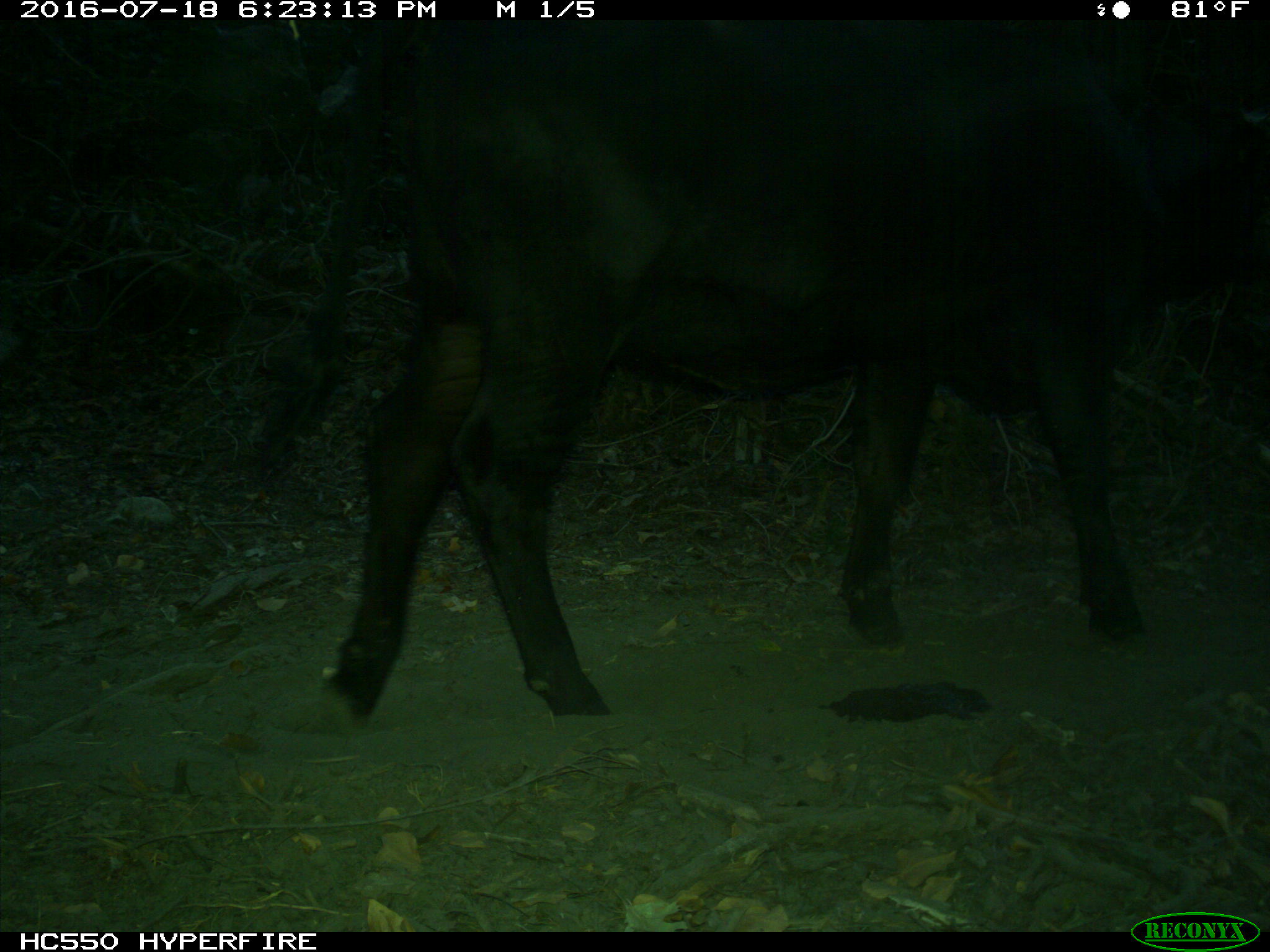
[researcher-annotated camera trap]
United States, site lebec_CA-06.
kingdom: Animalia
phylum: Chordata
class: Mammalia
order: Artiodactyla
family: Bovidae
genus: Bos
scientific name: Bos taurus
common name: domestic cow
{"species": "Bos taurus (domestic cow)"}